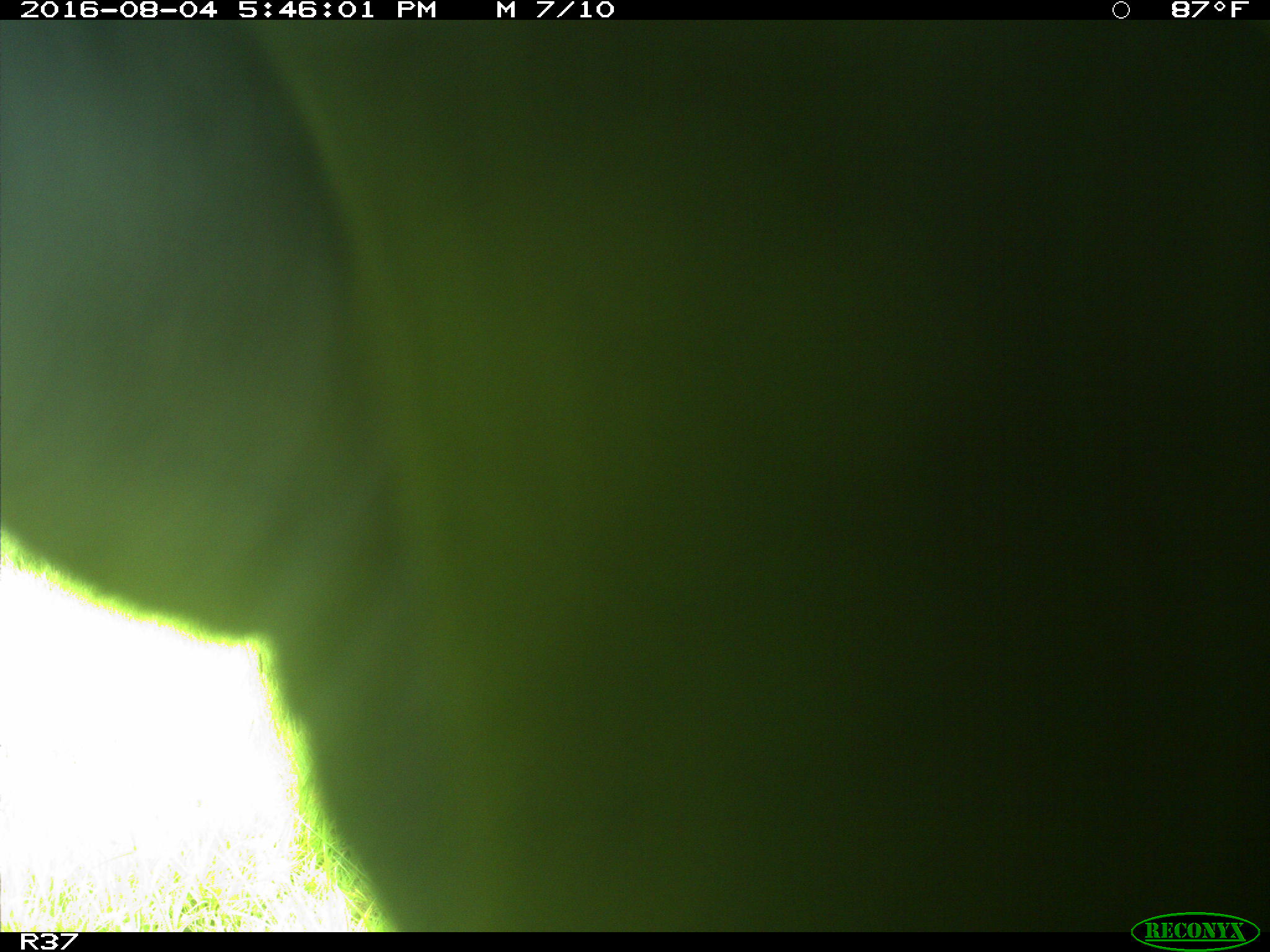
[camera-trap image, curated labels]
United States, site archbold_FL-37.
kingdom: Animalia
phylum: Chordata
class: Mammalia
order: Artiodactyla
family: Bovidae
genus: Bos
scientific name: Bos taurus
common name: domestic cow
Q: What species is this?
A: Bos taurus (domestic cow).